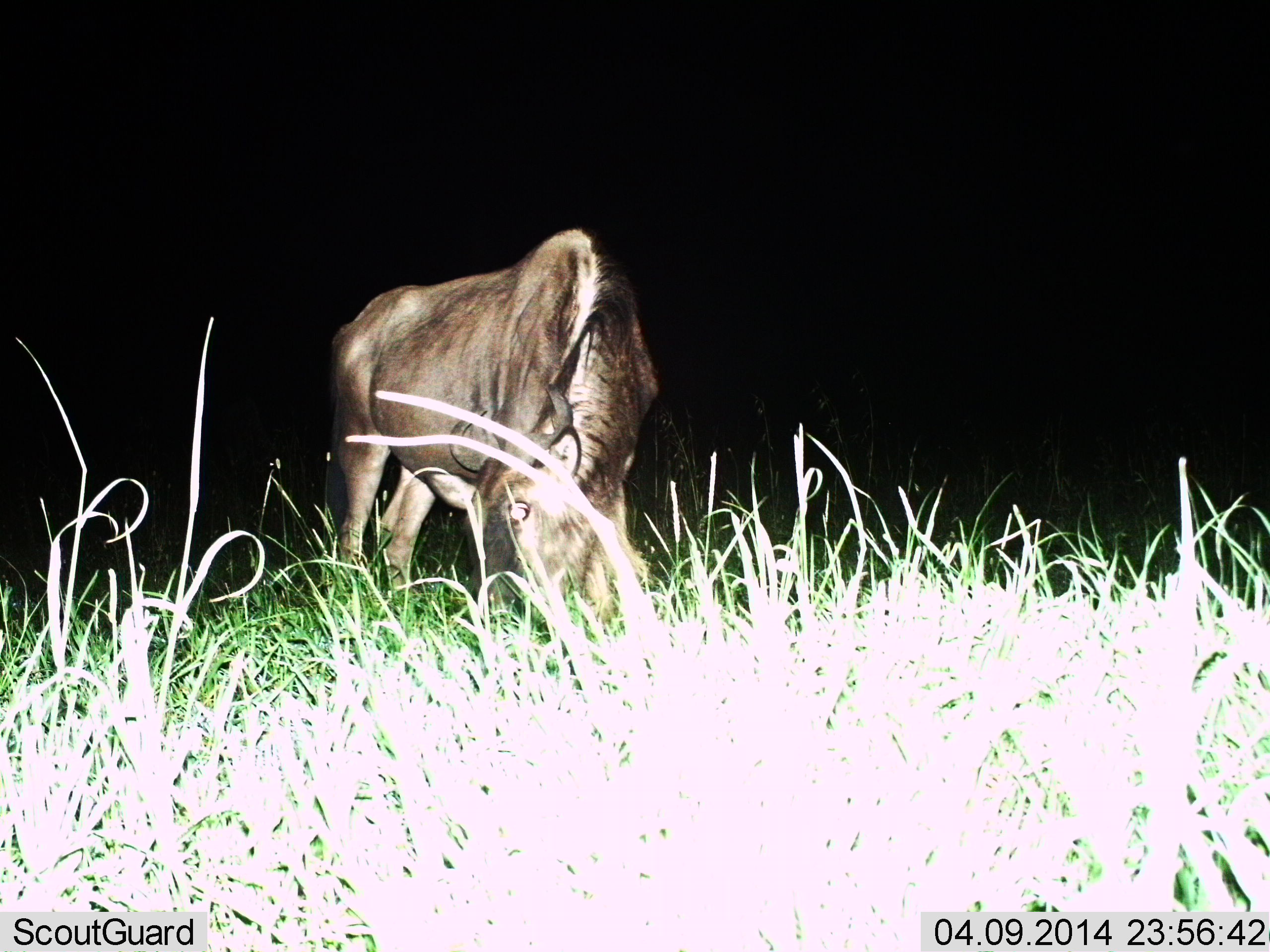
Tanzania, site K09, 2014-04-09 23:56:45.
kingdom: Animalia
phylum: Chordata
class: Mammalia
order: Artiodactyla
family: Bovidae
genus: Connochaetes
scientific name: Connochaetes taurinus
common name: blue wildebeest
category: wildebeest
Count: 1.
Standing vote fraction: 20%.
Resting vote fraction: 0%.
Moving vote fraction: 0%.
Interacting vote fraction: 0%.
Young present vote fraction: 0%.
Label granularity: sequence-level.